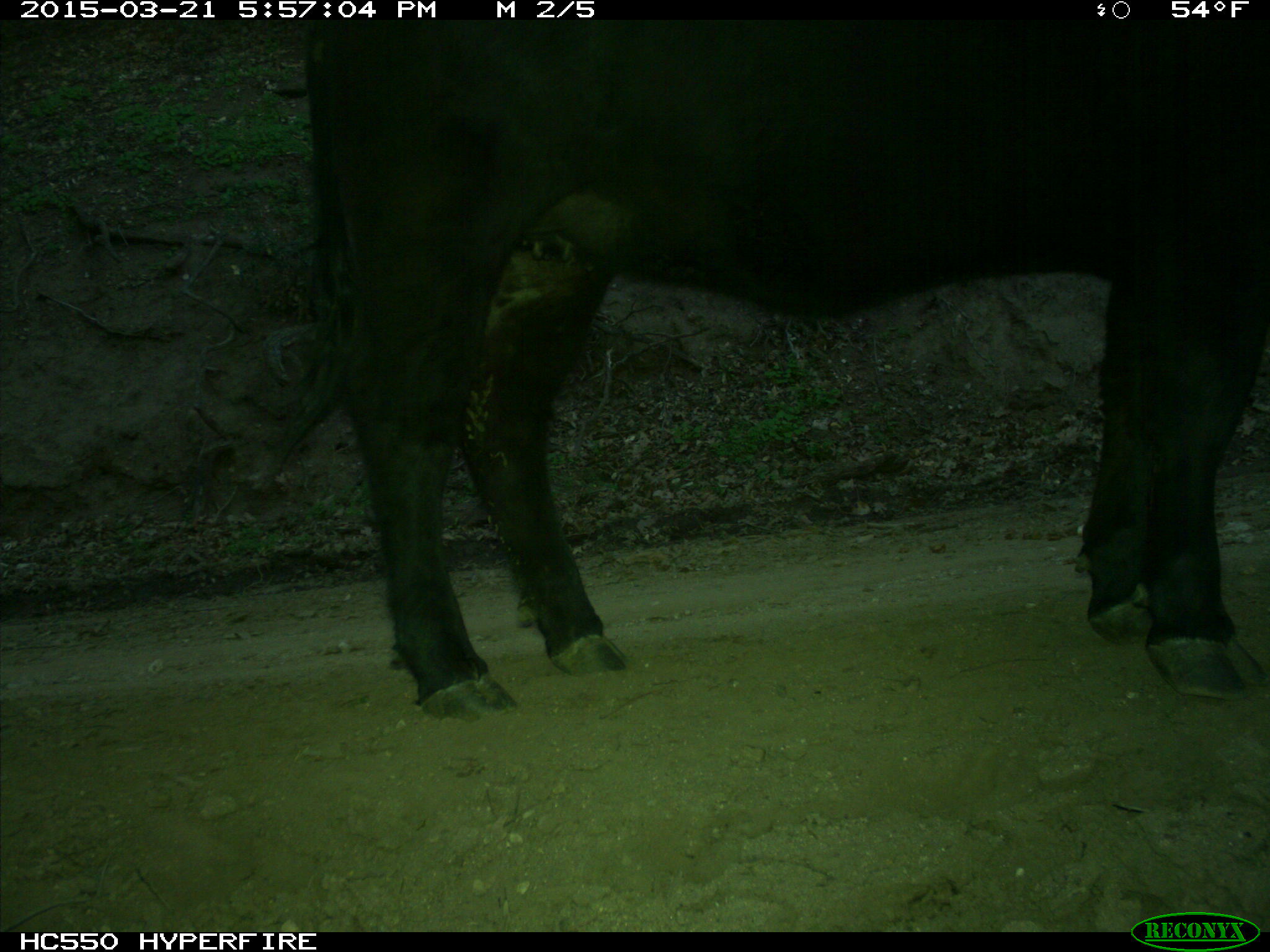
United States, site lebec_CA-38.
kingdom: Animalia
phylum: Chordata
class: Mammalia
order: Artiodactyla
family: Bovidae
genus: Bos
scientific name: Bos taurus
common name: domestic cow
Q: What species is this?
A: Bos taurus (domestic cow).